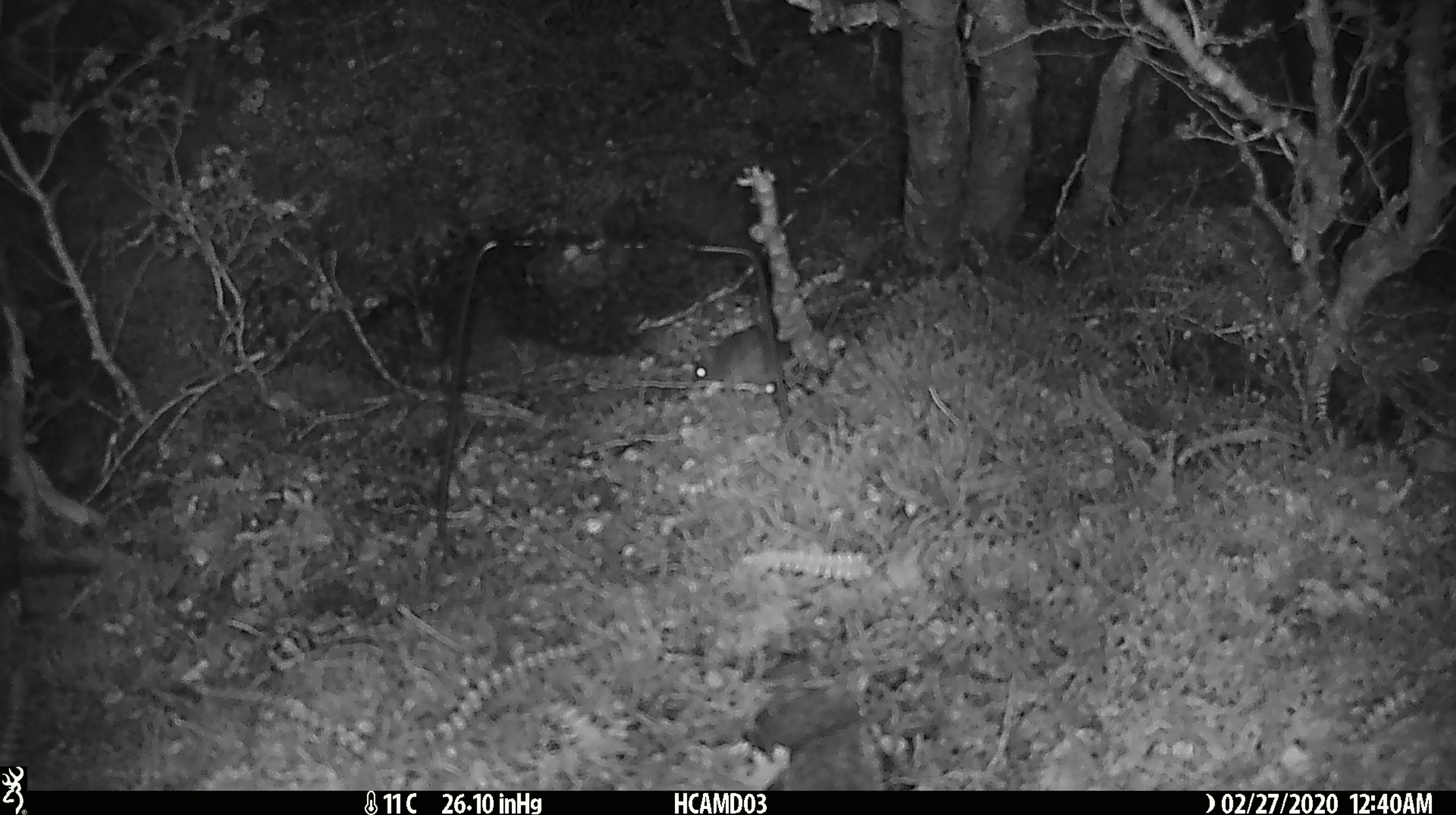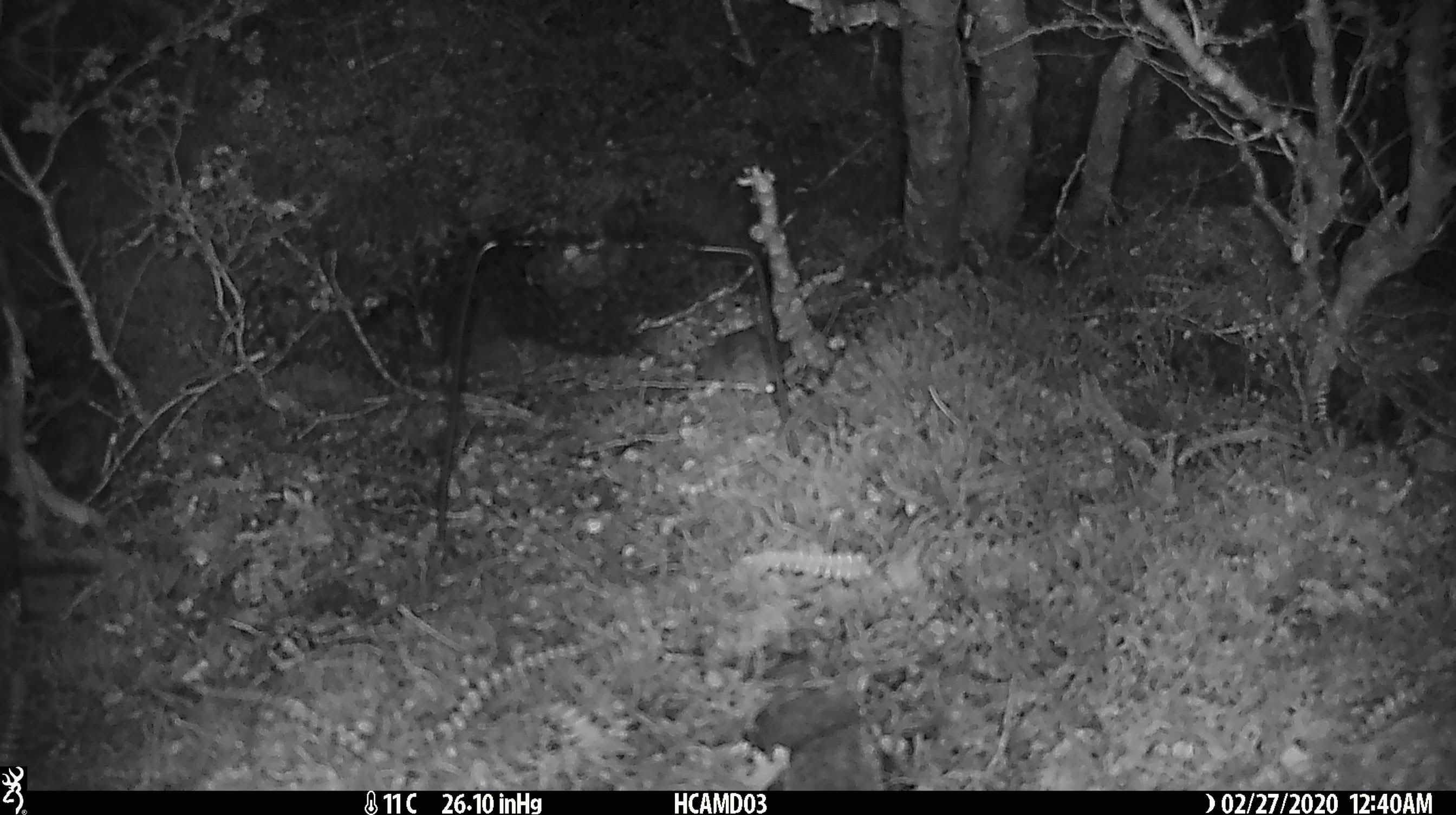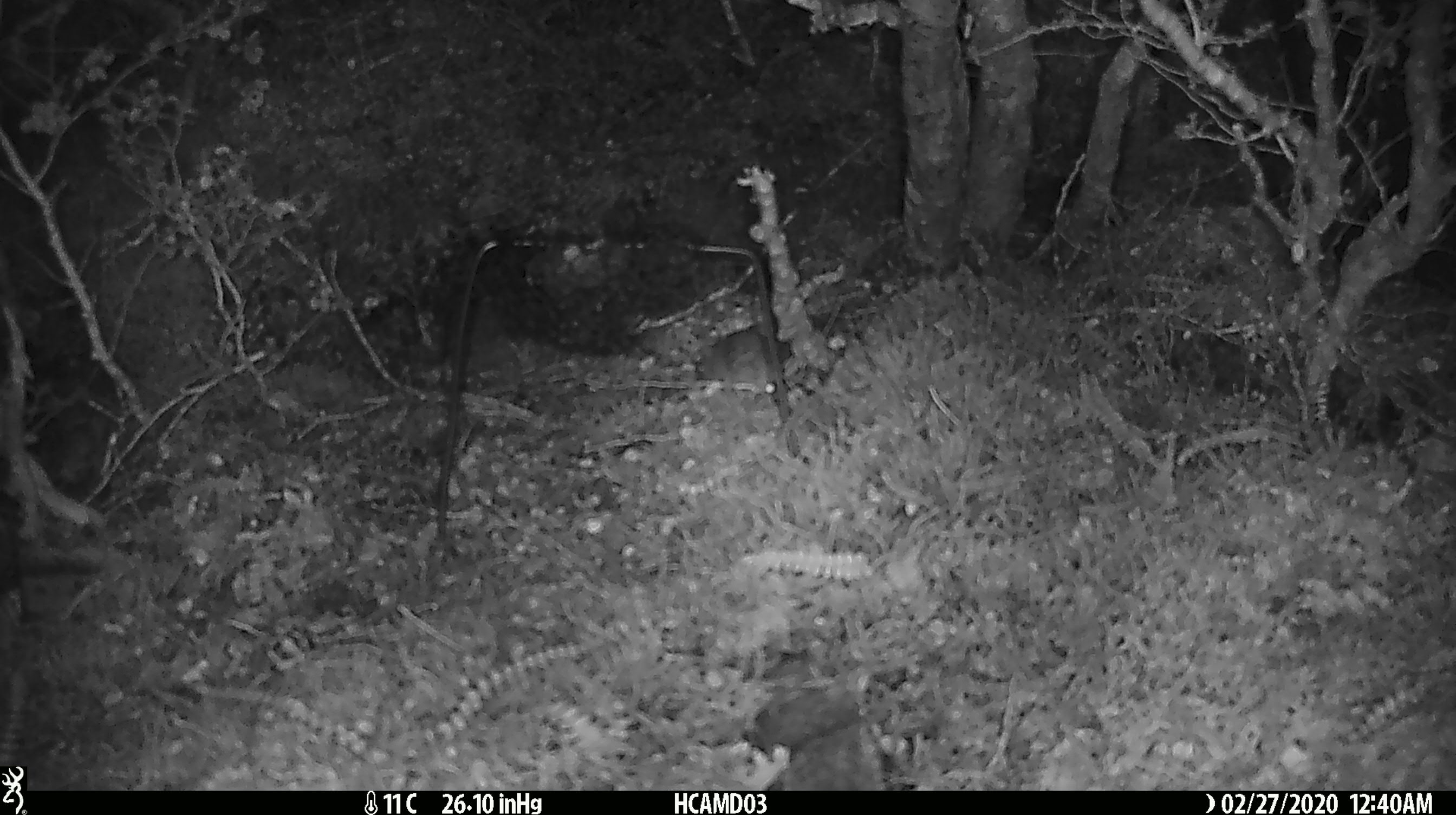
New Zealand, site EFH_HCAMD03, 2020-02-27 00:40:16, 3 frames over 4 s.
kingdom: Animalia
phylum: Chordata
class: Mammalia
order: Rodentia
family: Muridae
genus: Mus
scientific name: Mus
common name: mouse